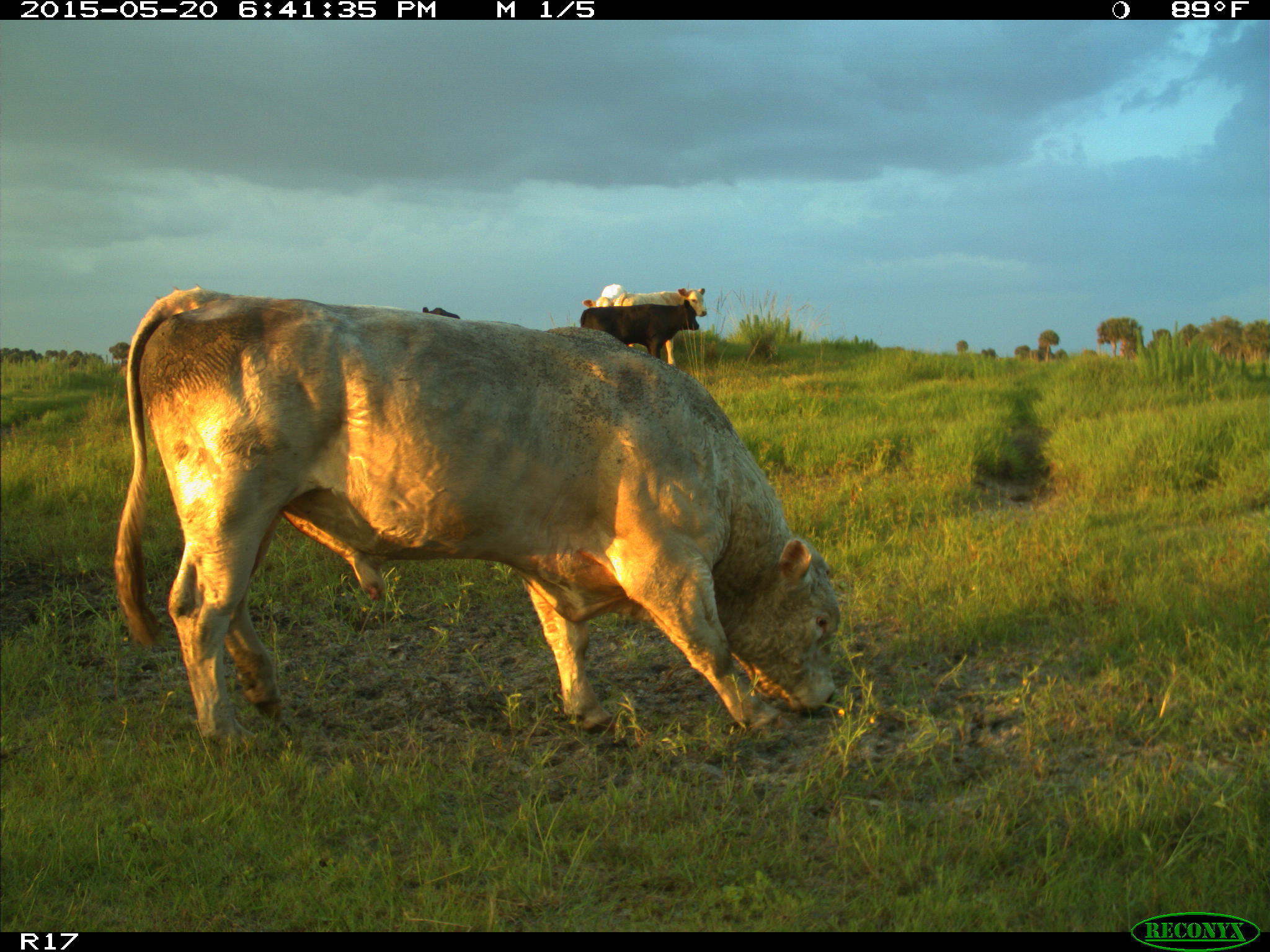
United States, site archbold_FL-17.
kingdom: Animalia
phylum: Chordata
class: Mammalia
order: Artiodactyla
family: Bovidae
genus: Bos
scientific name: Bos taurus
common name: domestic cow